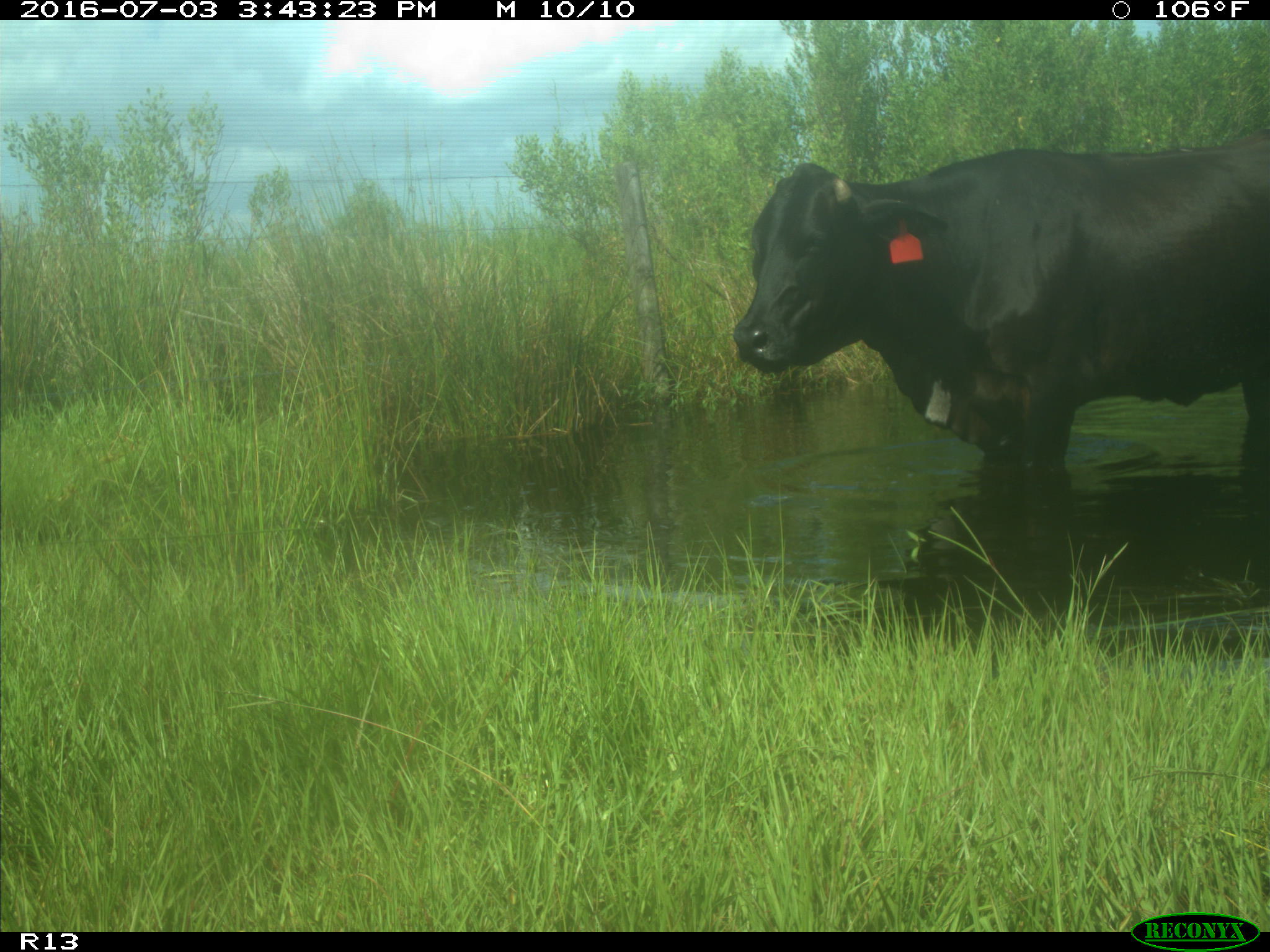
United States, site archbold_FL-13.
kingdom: Animalia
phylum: Chordata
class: Mammalia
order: Artiodactyla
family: Bovidae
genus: Bos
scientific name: Bos taurus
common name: domestic cow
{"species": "Bos taurus (domestic cow)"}